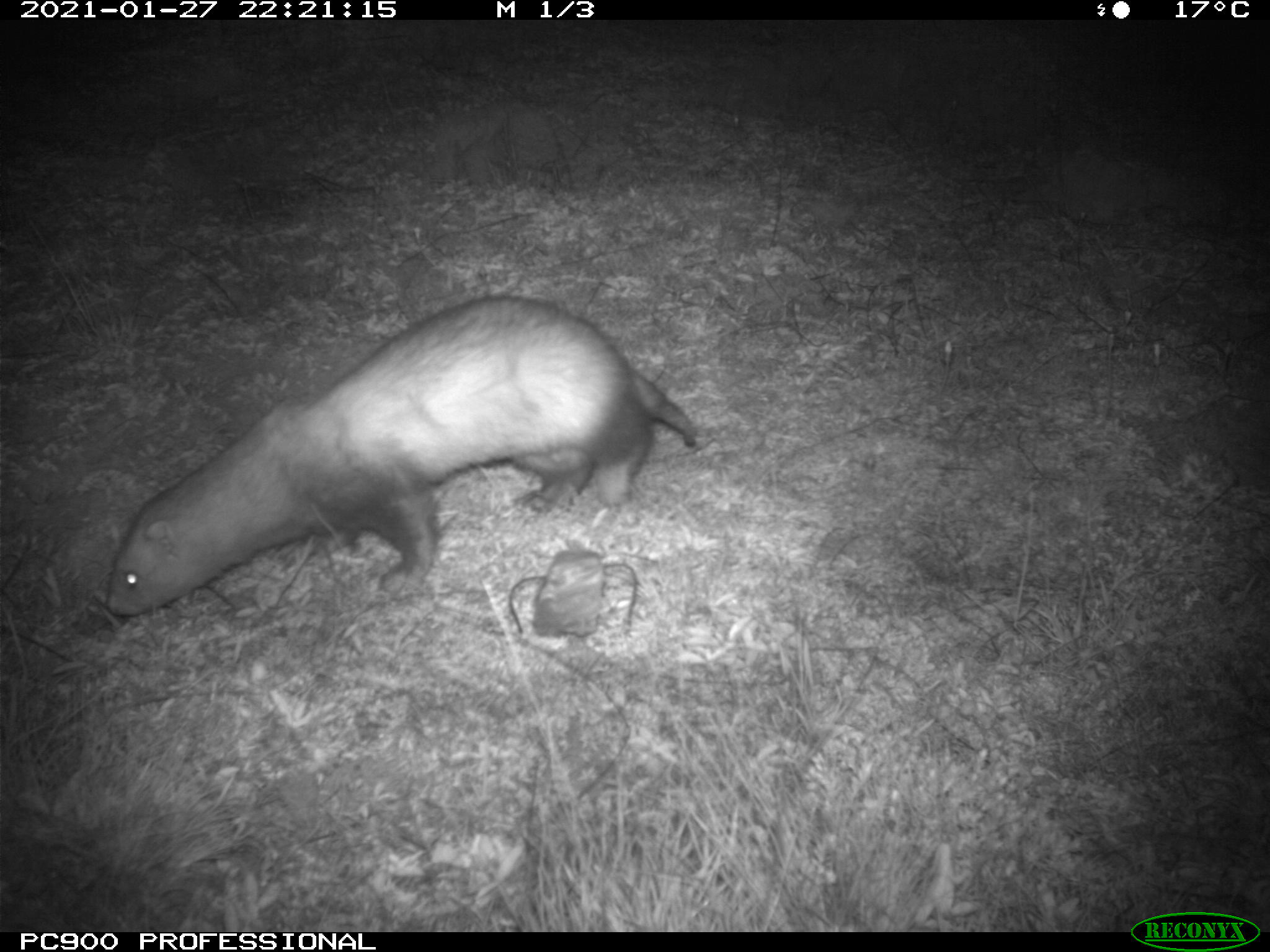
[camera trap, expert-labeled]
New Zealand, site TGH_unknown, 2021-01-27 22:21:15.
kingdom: Animalia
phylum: Chordata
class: Mammalia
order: Carnivora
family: Mustelidae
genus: Mustela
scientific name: Mustela furo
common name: ferret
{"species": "ferret (Mustela furo)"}